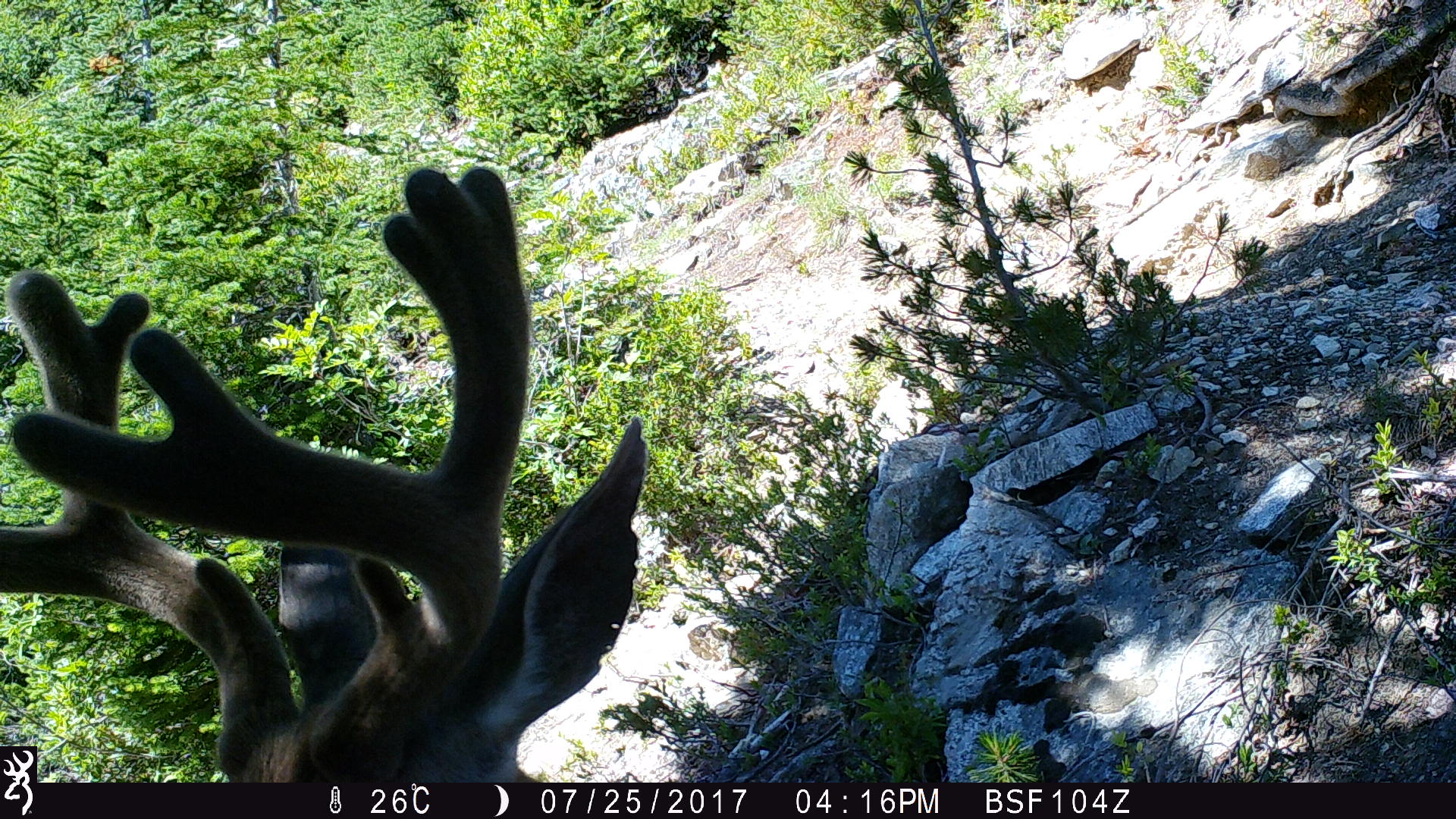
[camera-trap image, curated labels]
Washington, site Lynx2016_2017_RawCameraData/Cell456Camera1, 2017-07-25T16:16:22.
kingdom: Animalia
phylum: Chordata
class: Mammalia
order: Artiodactyla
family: Cervidae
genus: Odocoileus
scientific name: Odocoileus hemionus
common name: mule deer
Odocoileus hemionus (mule deer). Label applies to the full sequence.